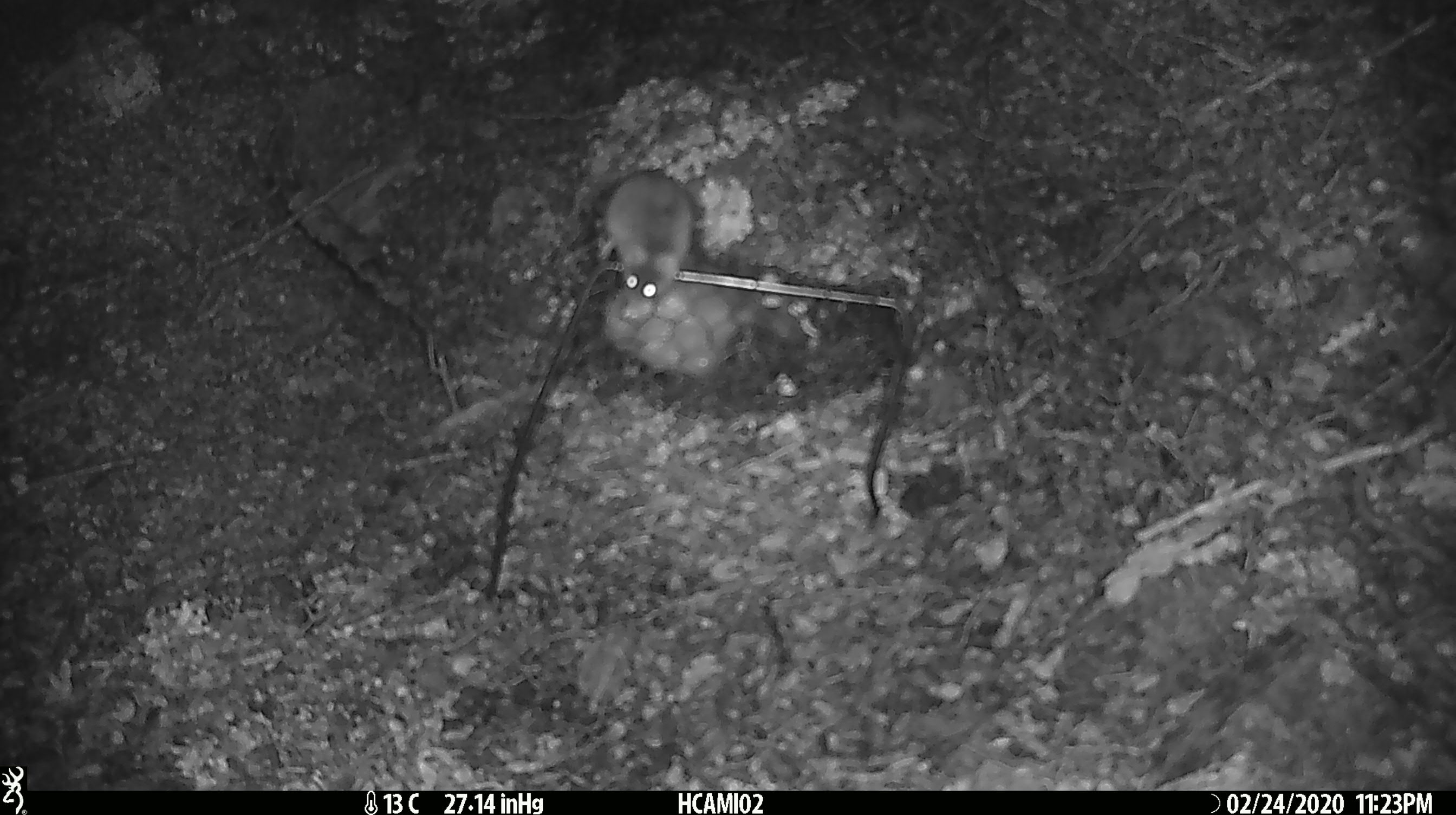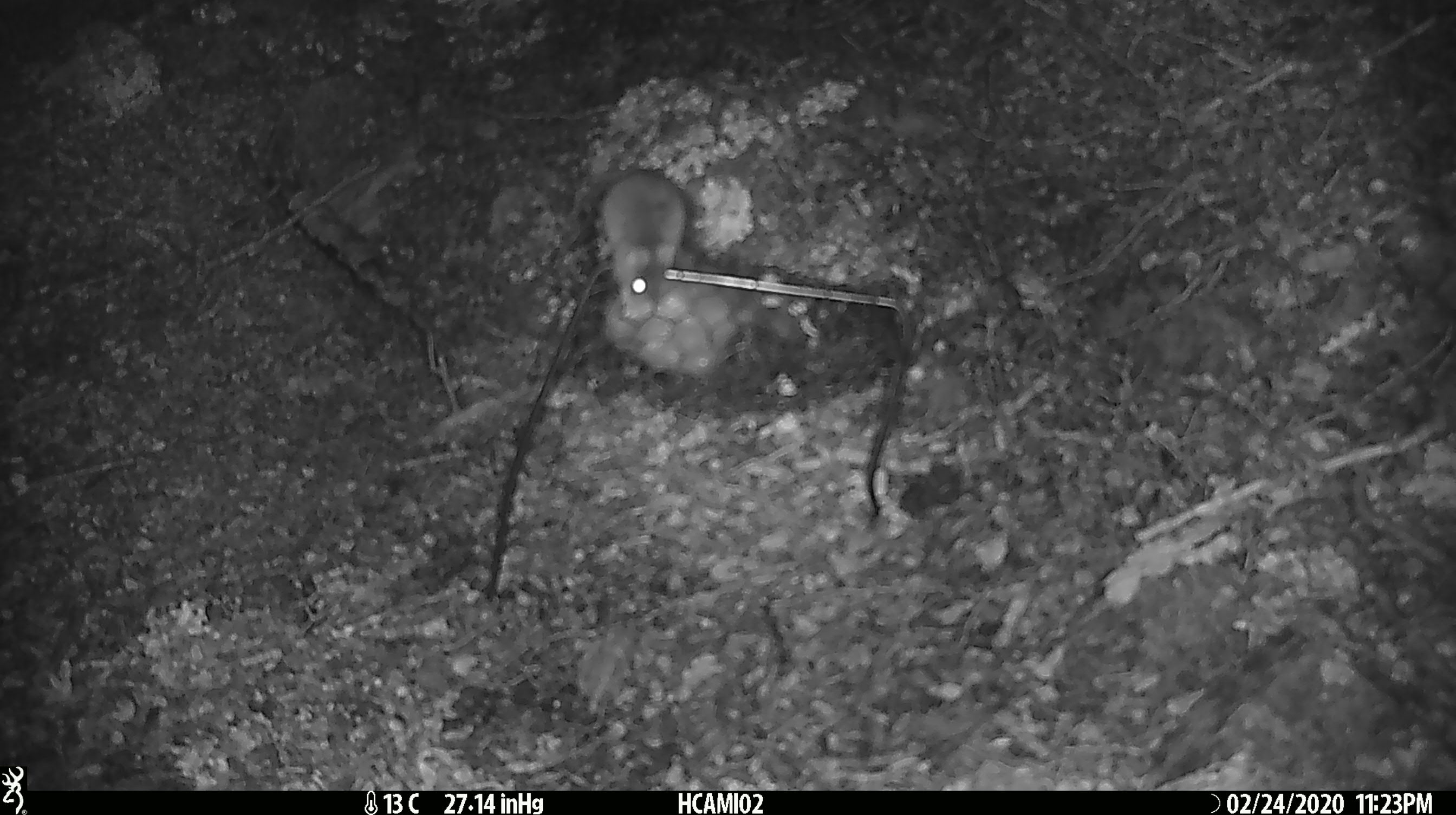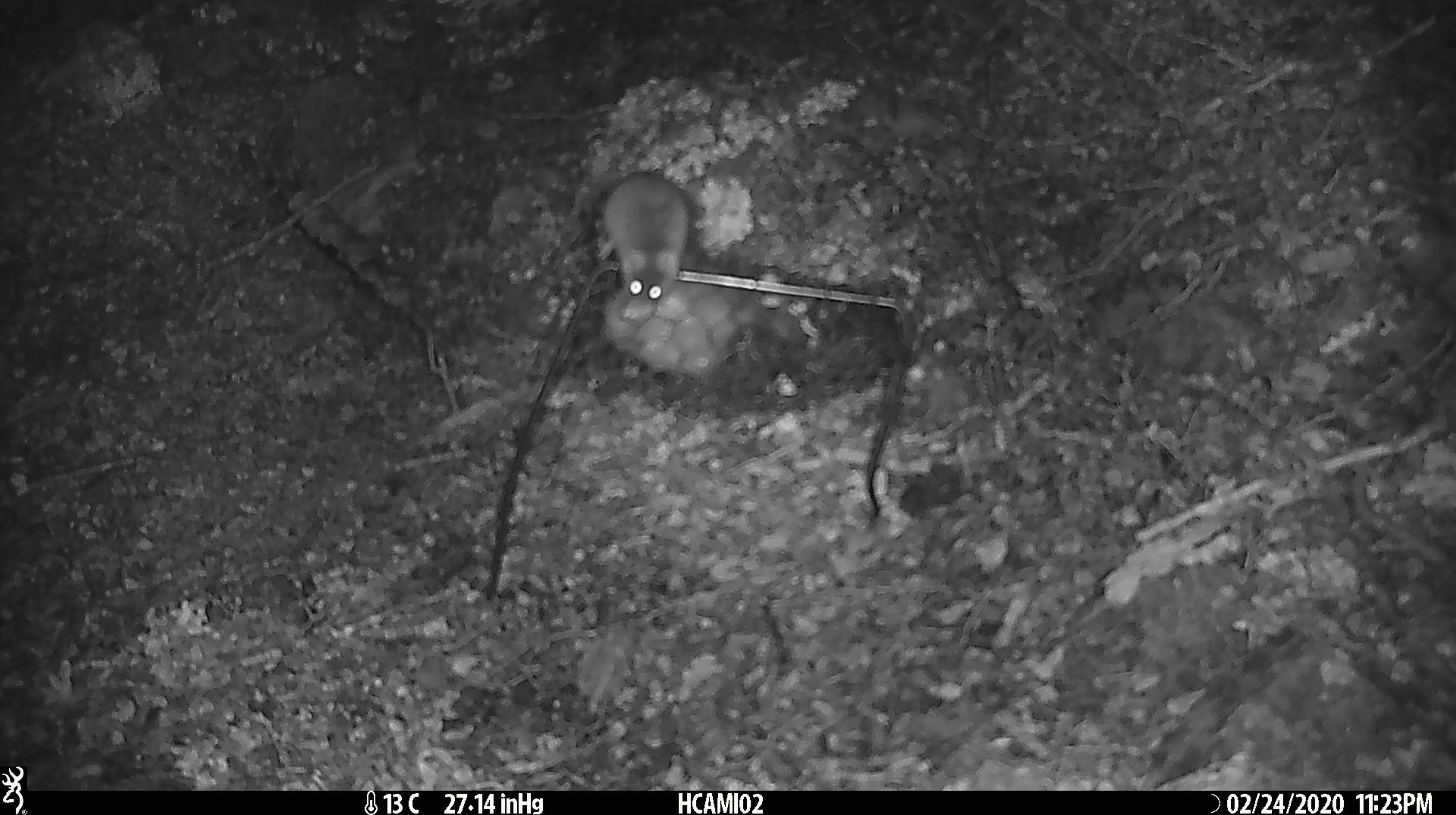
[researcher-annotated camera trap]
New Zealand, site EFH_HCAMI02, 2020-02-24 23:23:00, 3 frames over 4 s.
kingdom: Animalia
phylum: Chordata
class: Mammalia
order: Rodentia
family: Muridae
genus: Mus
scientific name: Mus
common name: mouse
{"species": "mouse (Mus)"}